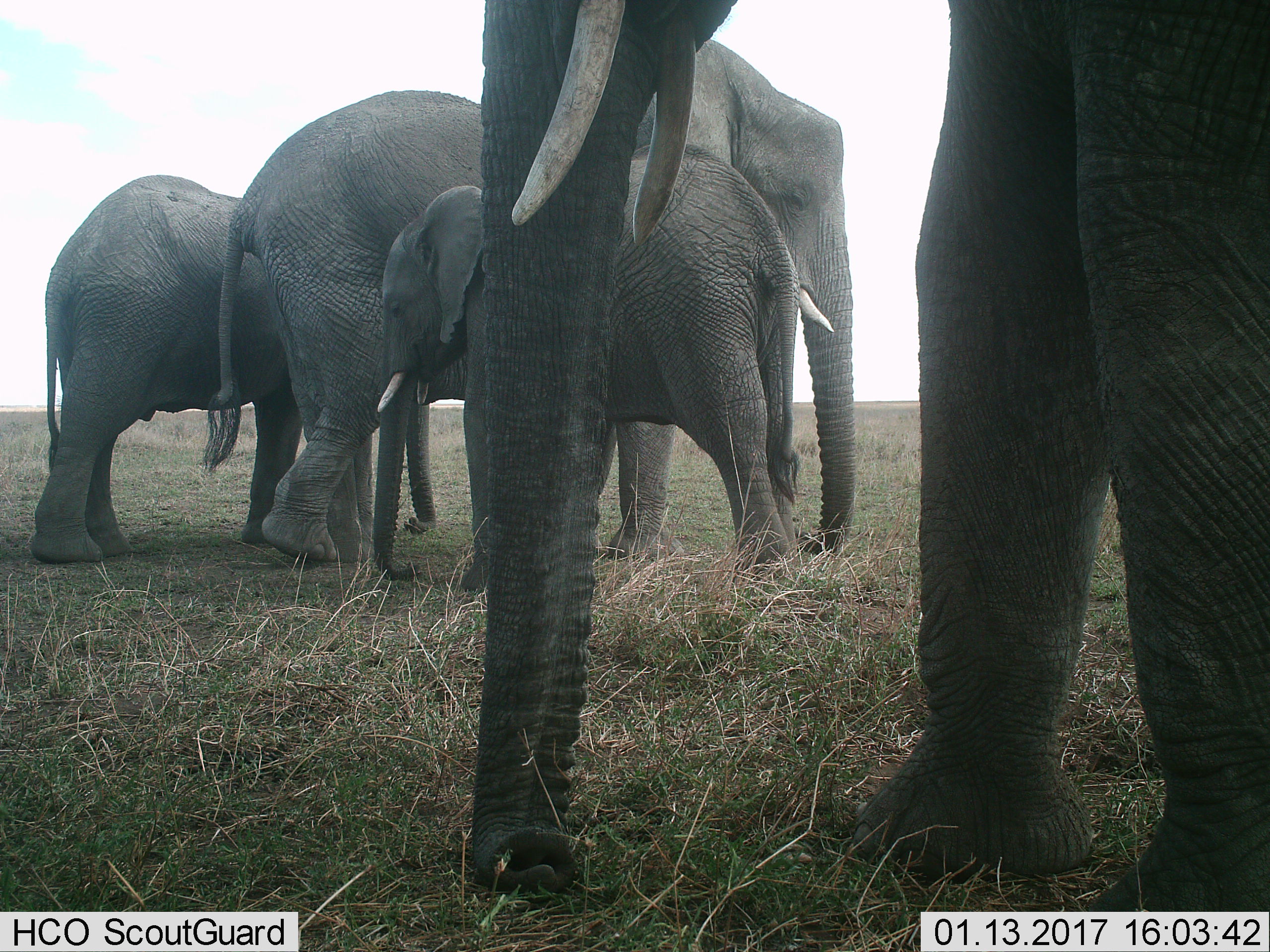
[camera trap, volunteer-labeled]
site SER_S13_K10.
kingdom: Animalia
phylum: Chordata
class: Mammalia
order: Proboscidea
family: Elephantidae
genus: Loxodonta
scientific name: Loxodonta africana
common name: african bush elephant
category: elephant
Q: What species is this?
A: Elephant (african bush elephant) (Loxodonta africana).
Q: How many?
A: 4.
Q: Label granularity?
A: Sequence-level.